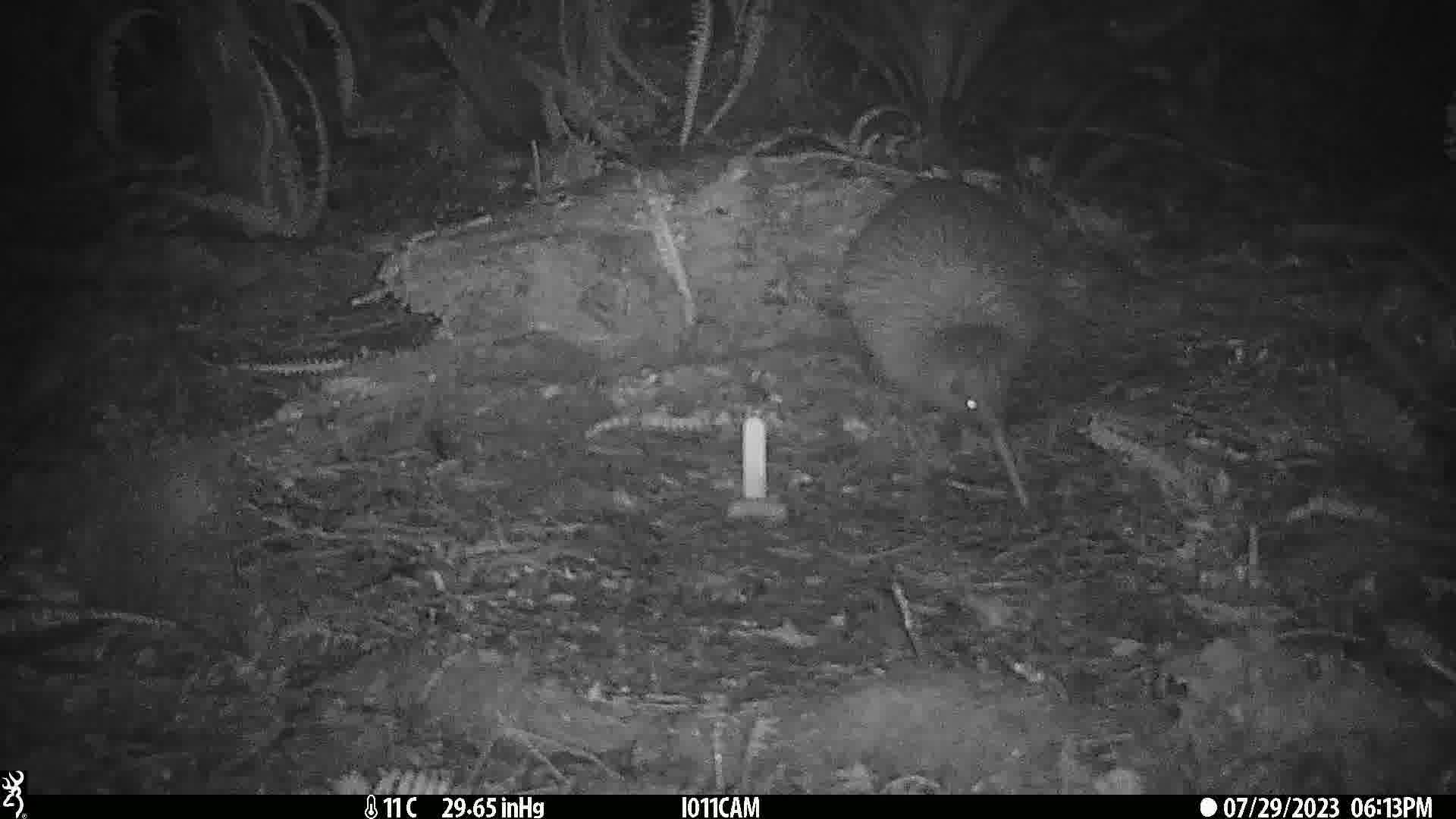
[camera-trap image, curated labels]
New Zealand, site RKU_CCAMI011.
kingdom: Animalia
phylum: Chordata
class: Aves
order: Apterygiformes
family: Apterygidae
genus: Apteryx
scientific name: Apteryx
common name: kiwi